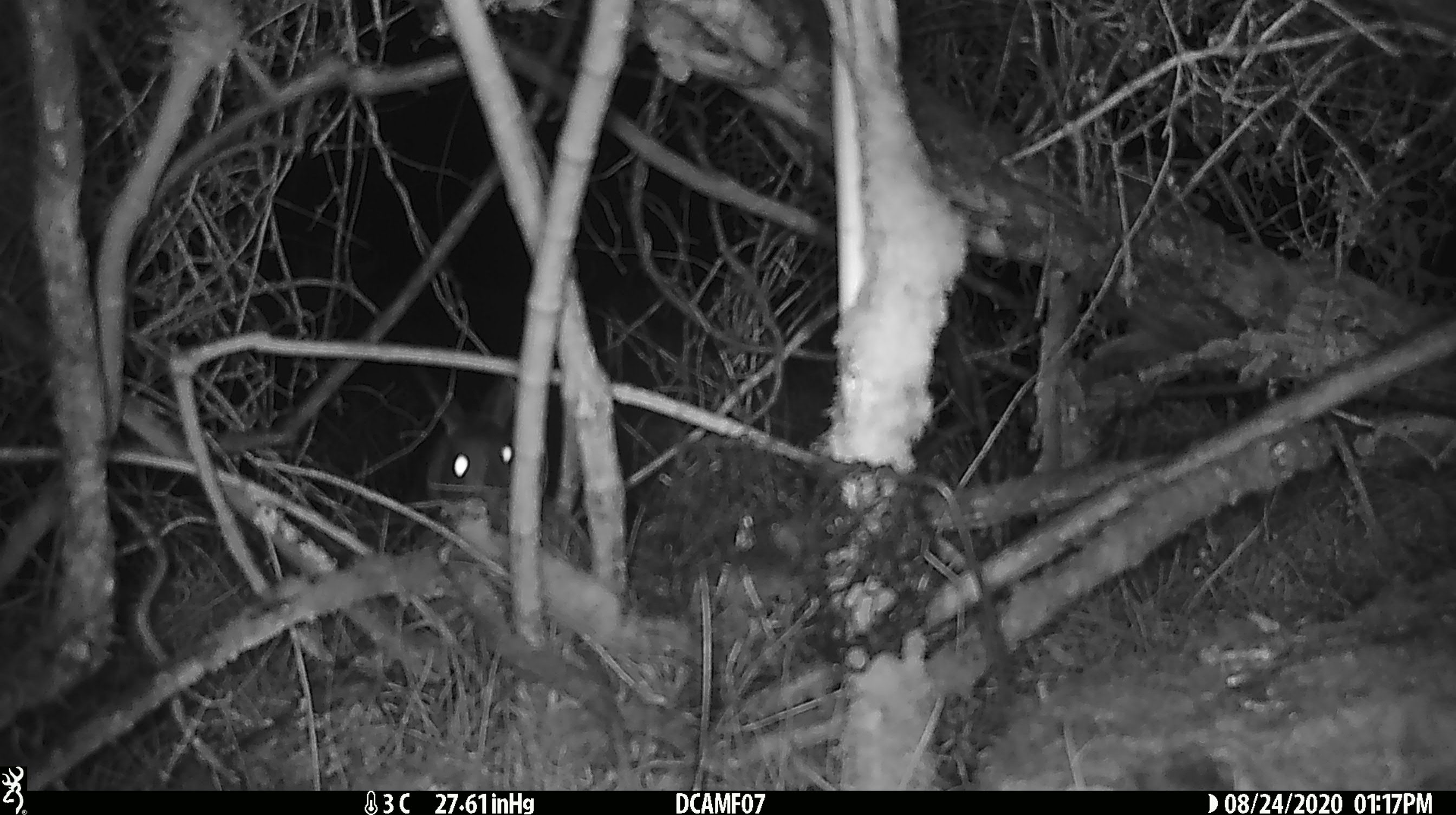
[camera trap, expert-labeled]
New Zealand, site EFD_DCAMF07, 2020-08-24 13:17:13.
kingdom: Animalia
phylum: Chordata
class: Mammalia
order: Lagomorpha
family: Leporidae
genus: Oryctolagus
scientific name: Oryctolagus cuniculus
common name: european rabbit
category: rabbit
Rabbit (european rabbit) (Oryctolagus cuniculus).